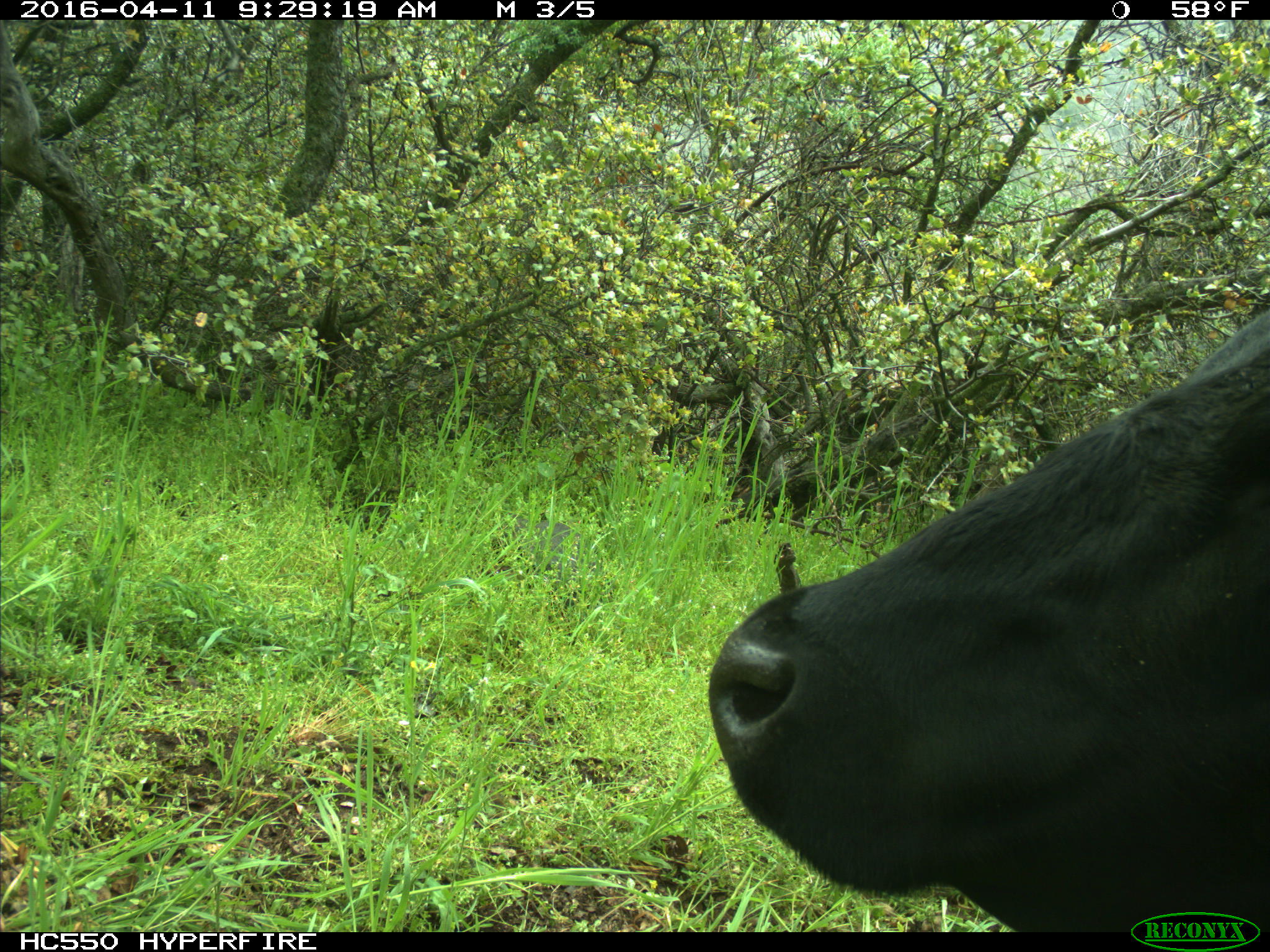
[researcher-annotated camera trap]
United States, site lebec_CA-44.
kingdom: Animalia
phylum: Chordata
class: Mammalia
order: Artiodactyla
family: Bovidae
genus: Bos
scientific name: Bos taurus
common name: domestic cow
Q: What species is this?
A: Bos taurus (domestic cow).